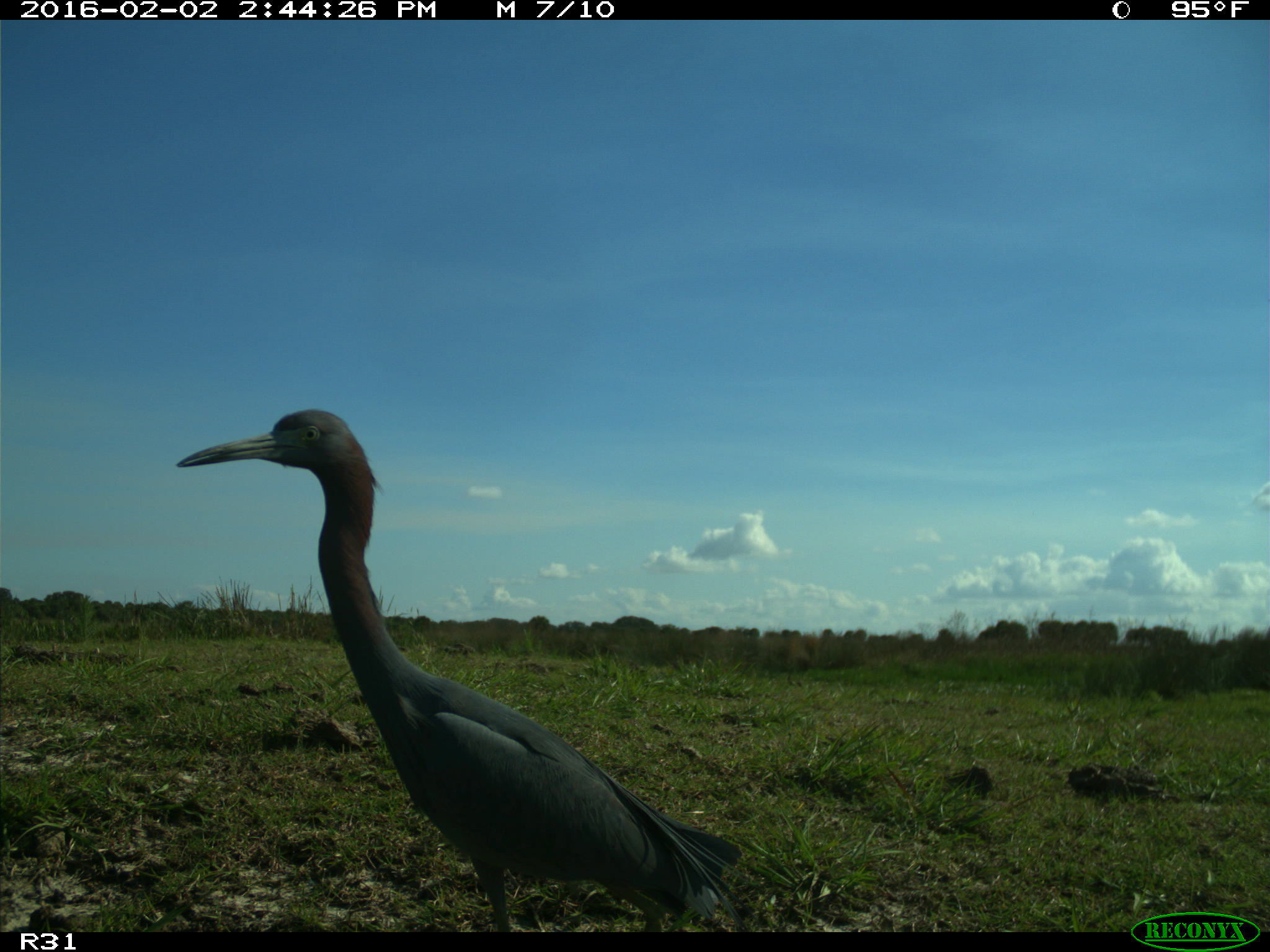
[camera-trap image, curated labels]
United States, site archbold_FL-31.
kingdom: Animalia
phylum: Chordata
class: Aves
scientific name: Aves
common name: birds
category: unidentified bird